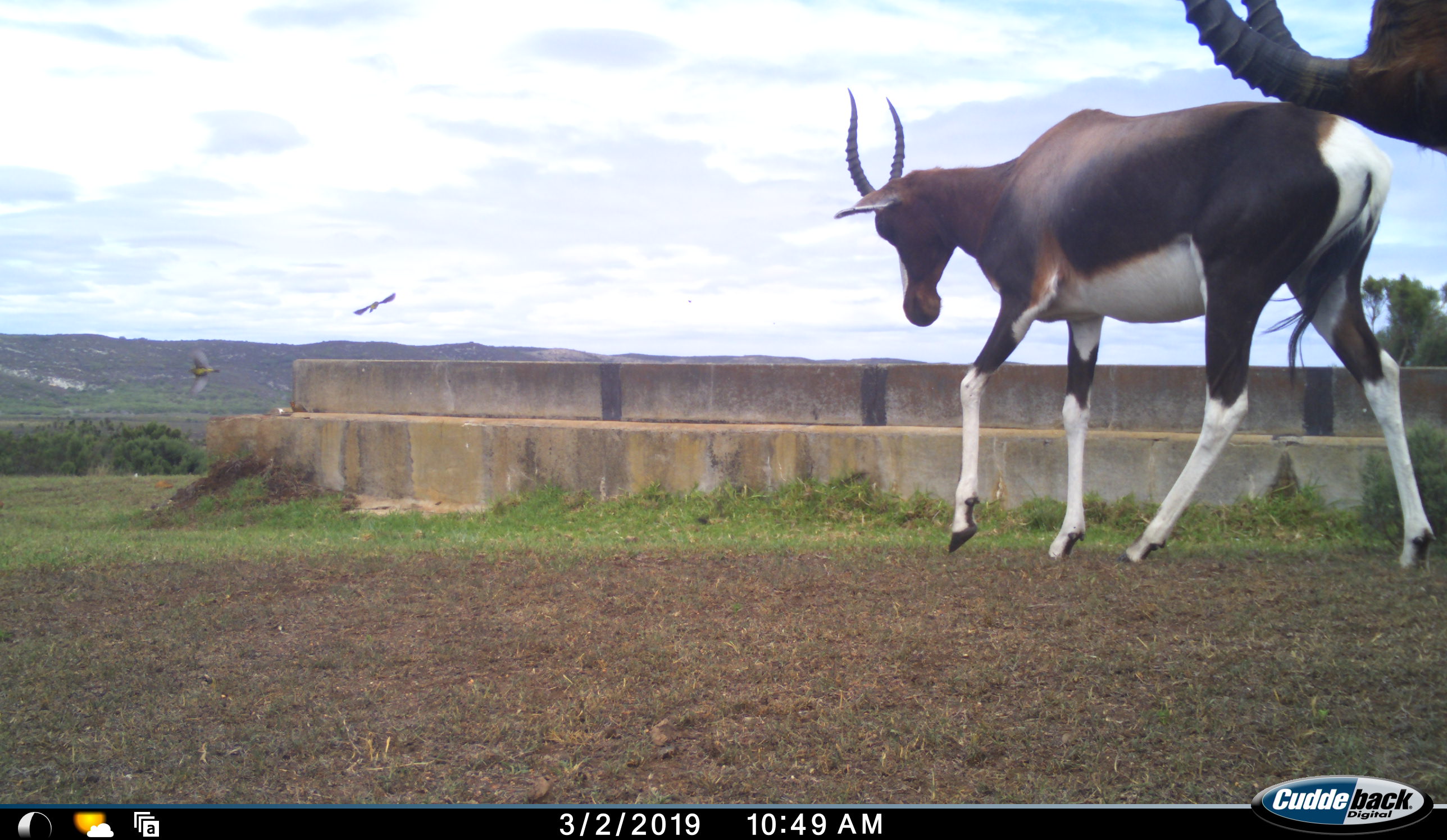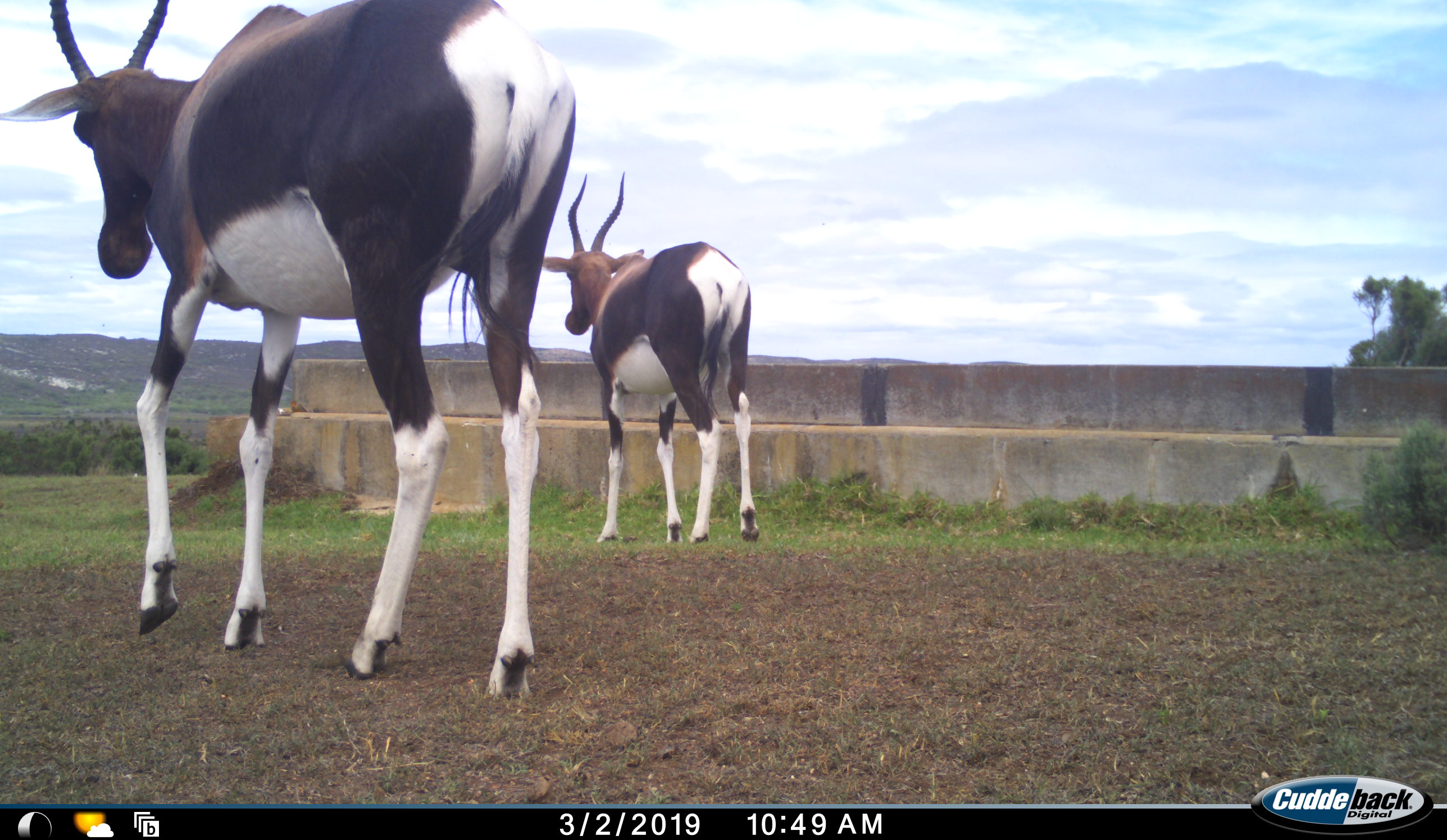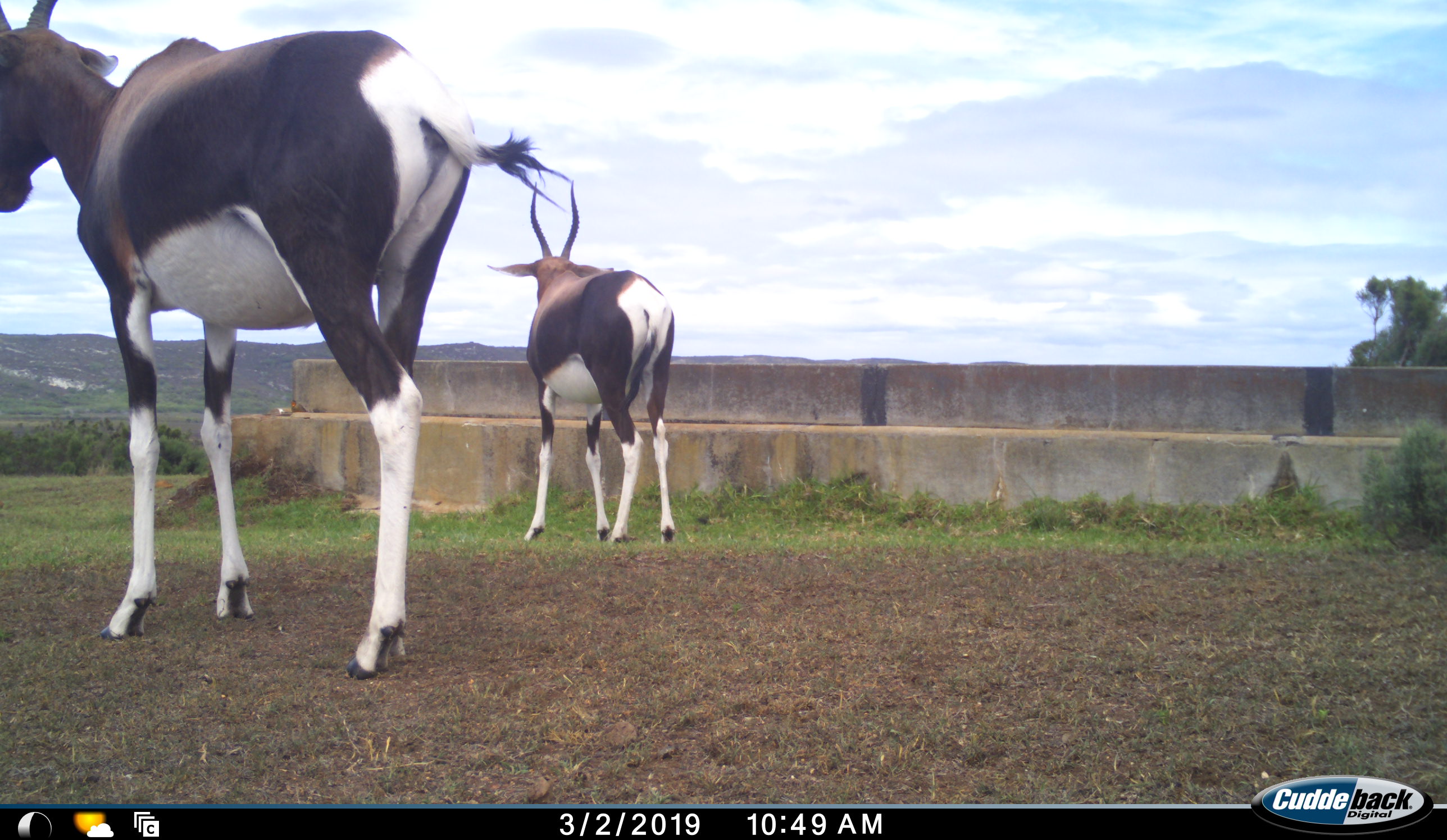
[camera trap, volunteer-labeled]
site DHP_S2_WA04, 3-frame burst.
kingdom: Animalia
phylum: Chordata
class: Mammalia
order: Artiodactyla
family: Bovidae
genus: Damaliscus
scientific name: Damaliscus pygargus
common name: bontebok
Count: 2.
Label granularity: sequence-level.